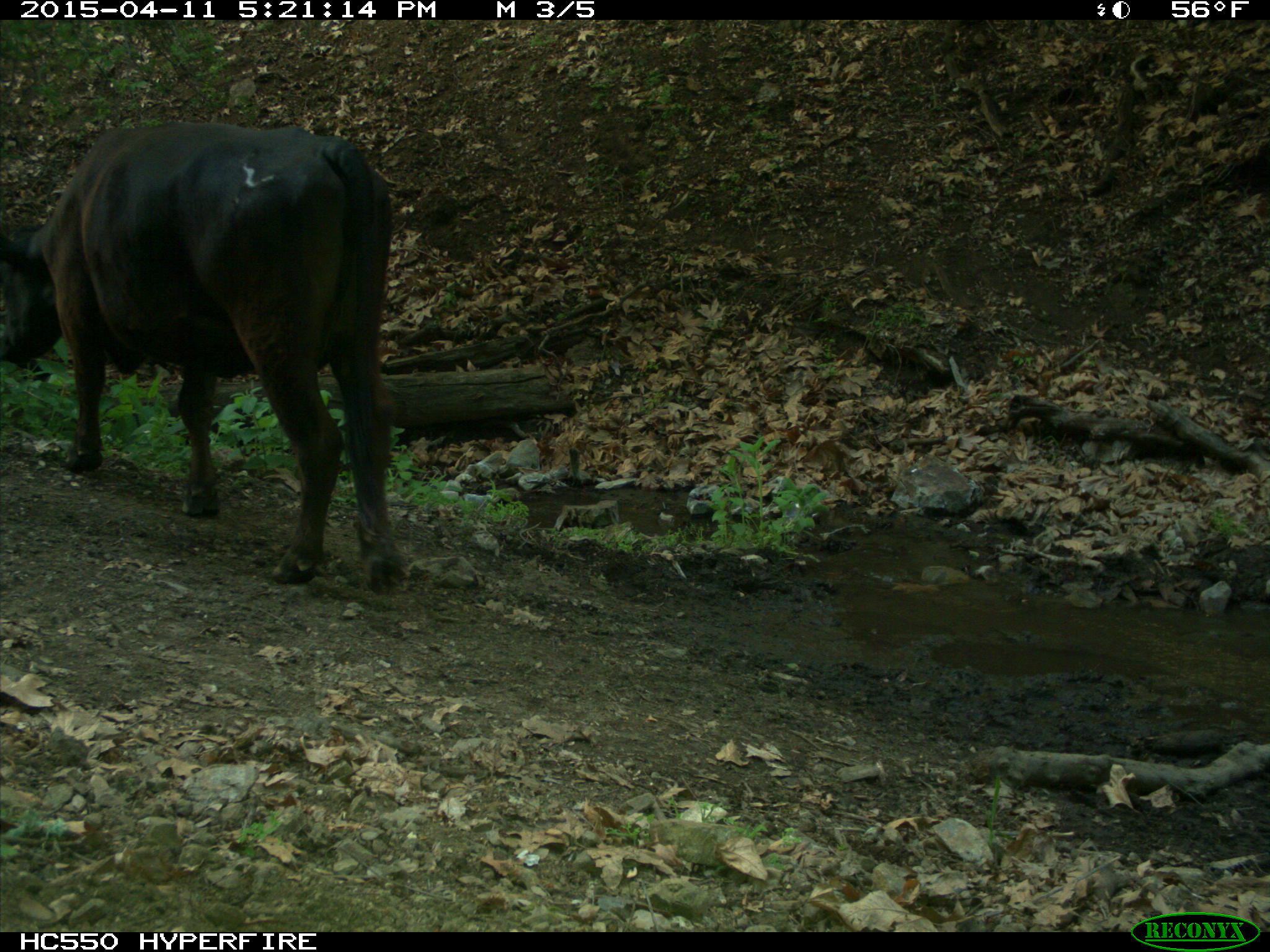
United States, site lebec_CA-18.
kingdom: Animalia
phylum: Chordata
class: Mammalia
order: Artiodactyla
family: Bovidae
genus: Bos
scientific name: Bos taurus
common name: domestic cow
Bos taurus (domestic cow).